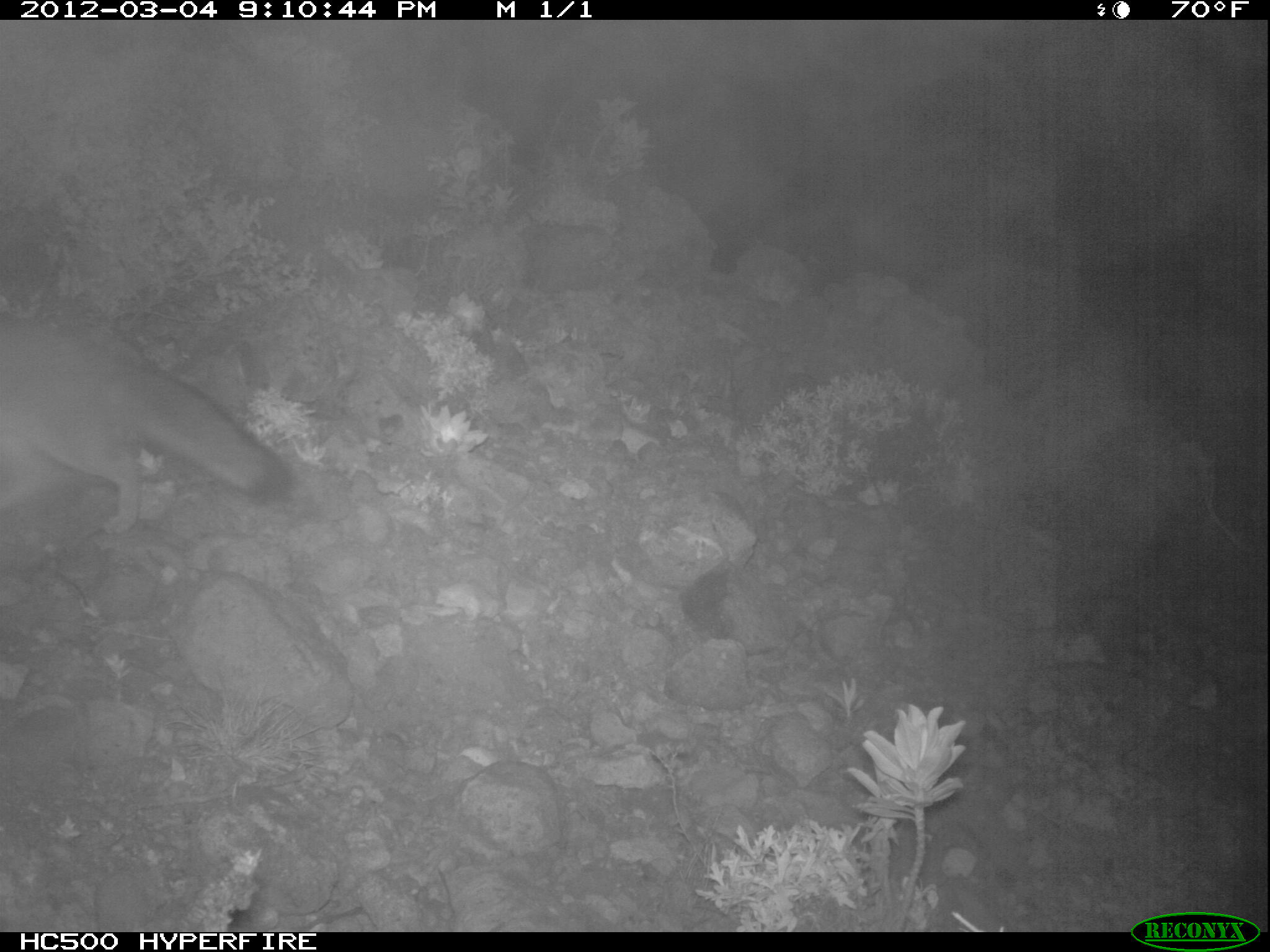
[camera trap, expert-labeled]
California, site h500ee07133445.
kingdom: Animalia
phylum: Chordata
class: Mammalia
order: Carnivora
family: Canidae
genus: Urocyon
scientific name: Urocyon littoralis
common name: island fox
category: fox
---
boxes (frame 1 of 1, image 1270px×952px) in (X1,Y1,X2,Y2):
fox: (0,319,292,534)